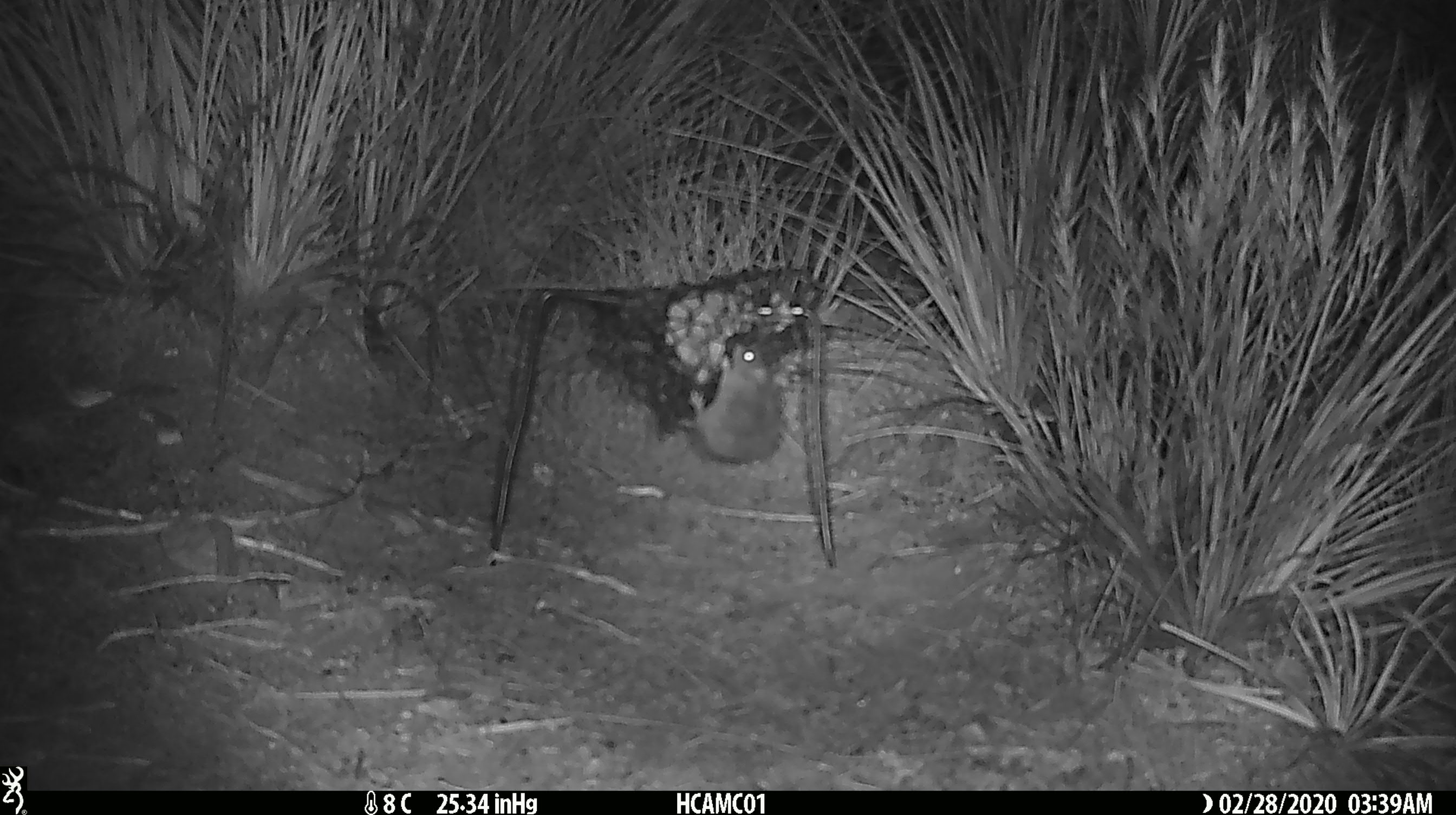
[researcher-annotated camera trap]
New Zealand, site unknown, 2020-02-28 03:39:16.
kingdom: Animalia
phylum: Chordata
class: Mammalia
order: Rodentia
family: Muridae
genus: Mus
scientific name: Mus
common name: mouse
Mouse (Mus).